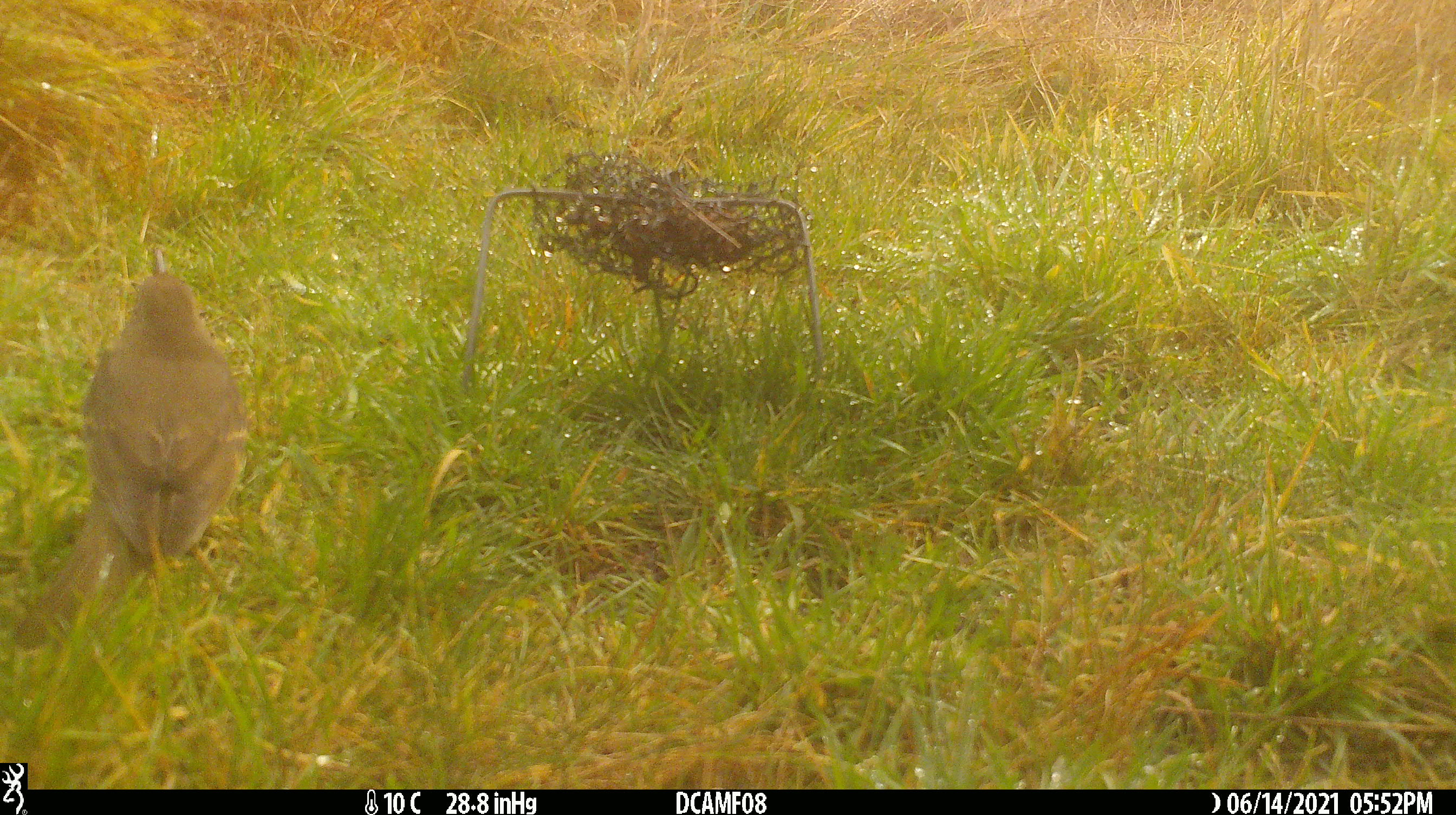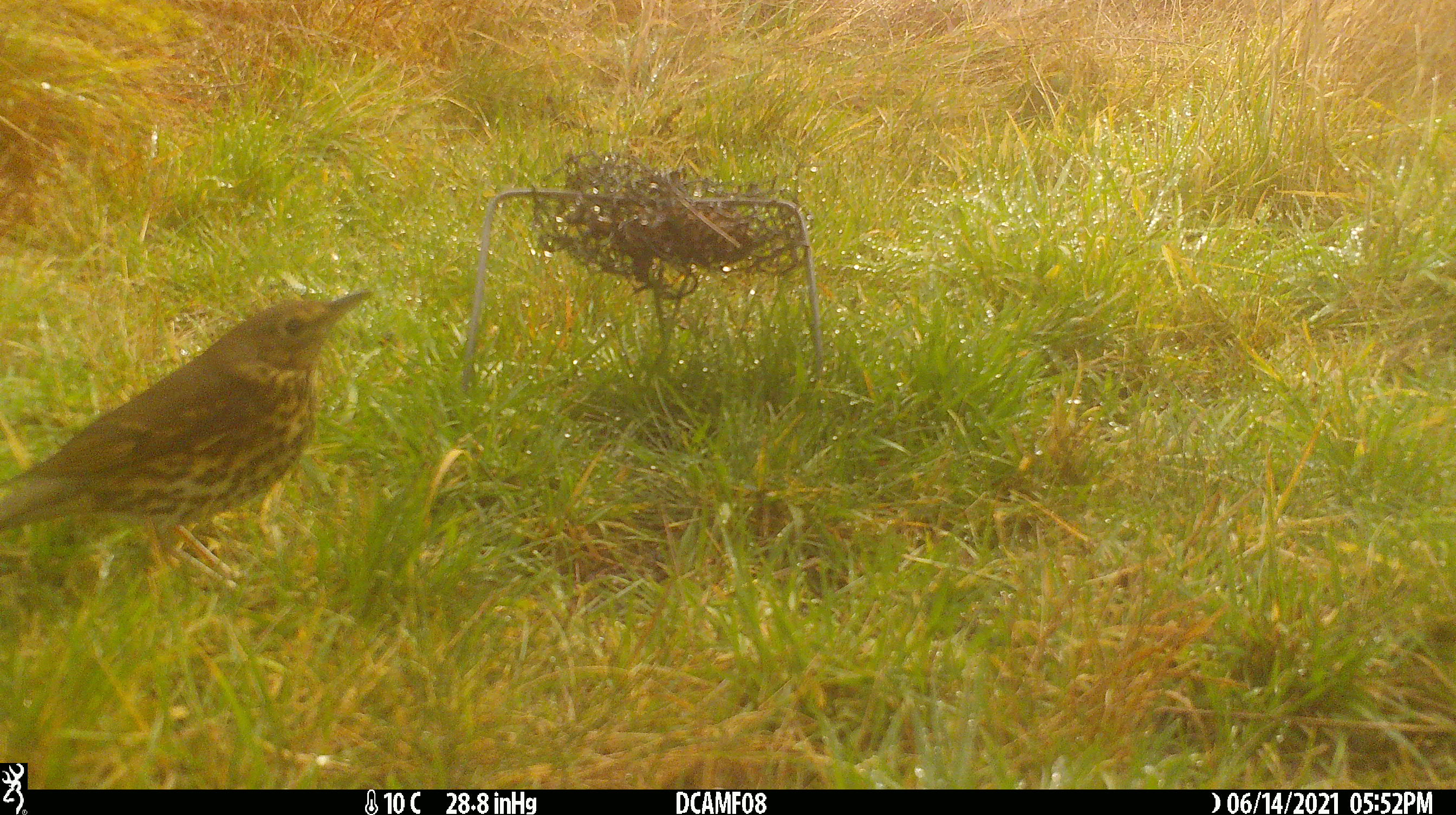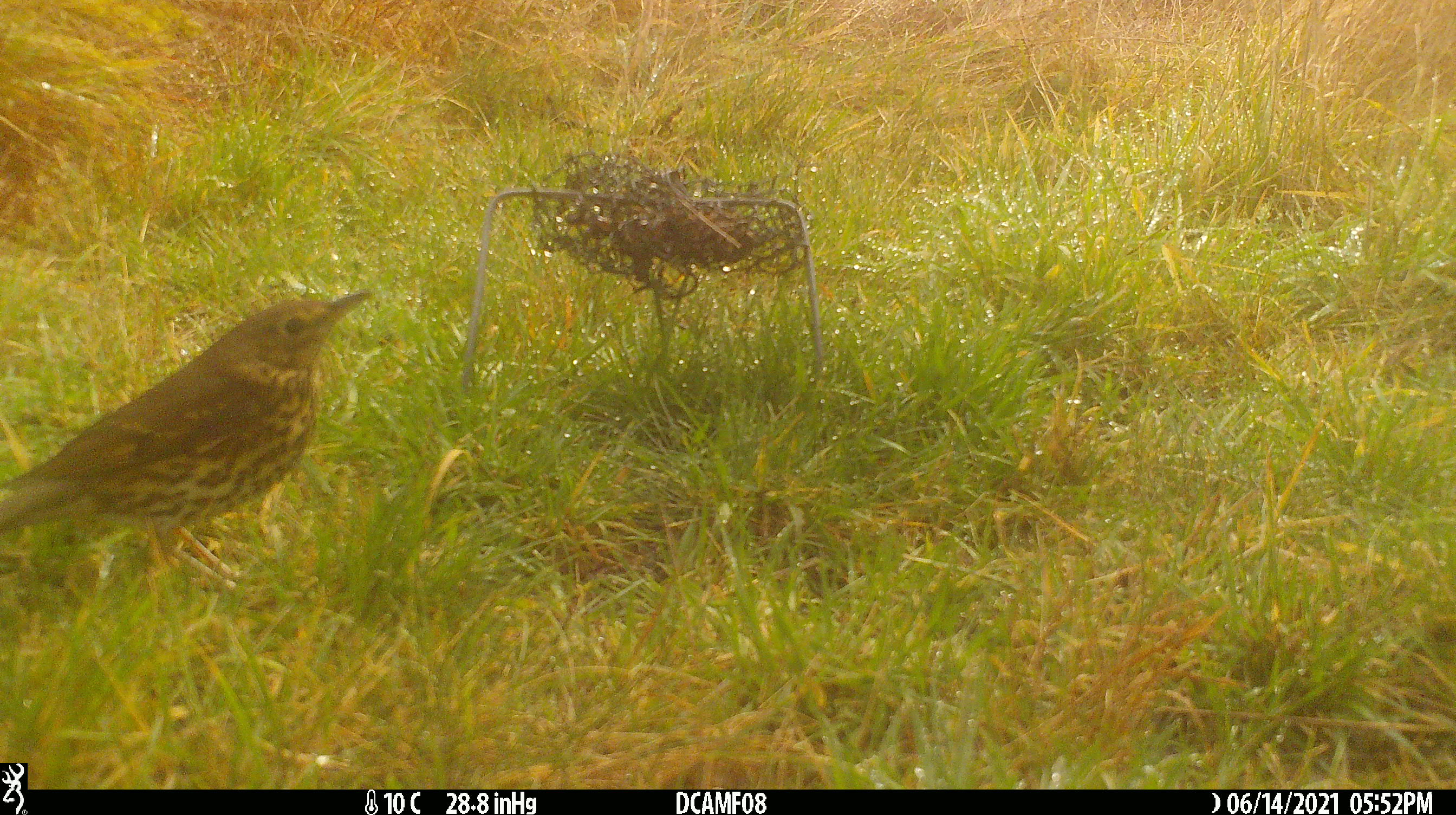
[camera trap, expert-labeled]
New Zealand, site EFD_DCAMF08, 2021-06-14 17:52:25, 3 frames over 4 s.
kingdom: Animalia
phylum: Chordata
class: Aves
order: Passeriformes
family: Turdidae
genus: Turdus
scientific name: Turdus philomelos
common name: song thrush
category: thrush